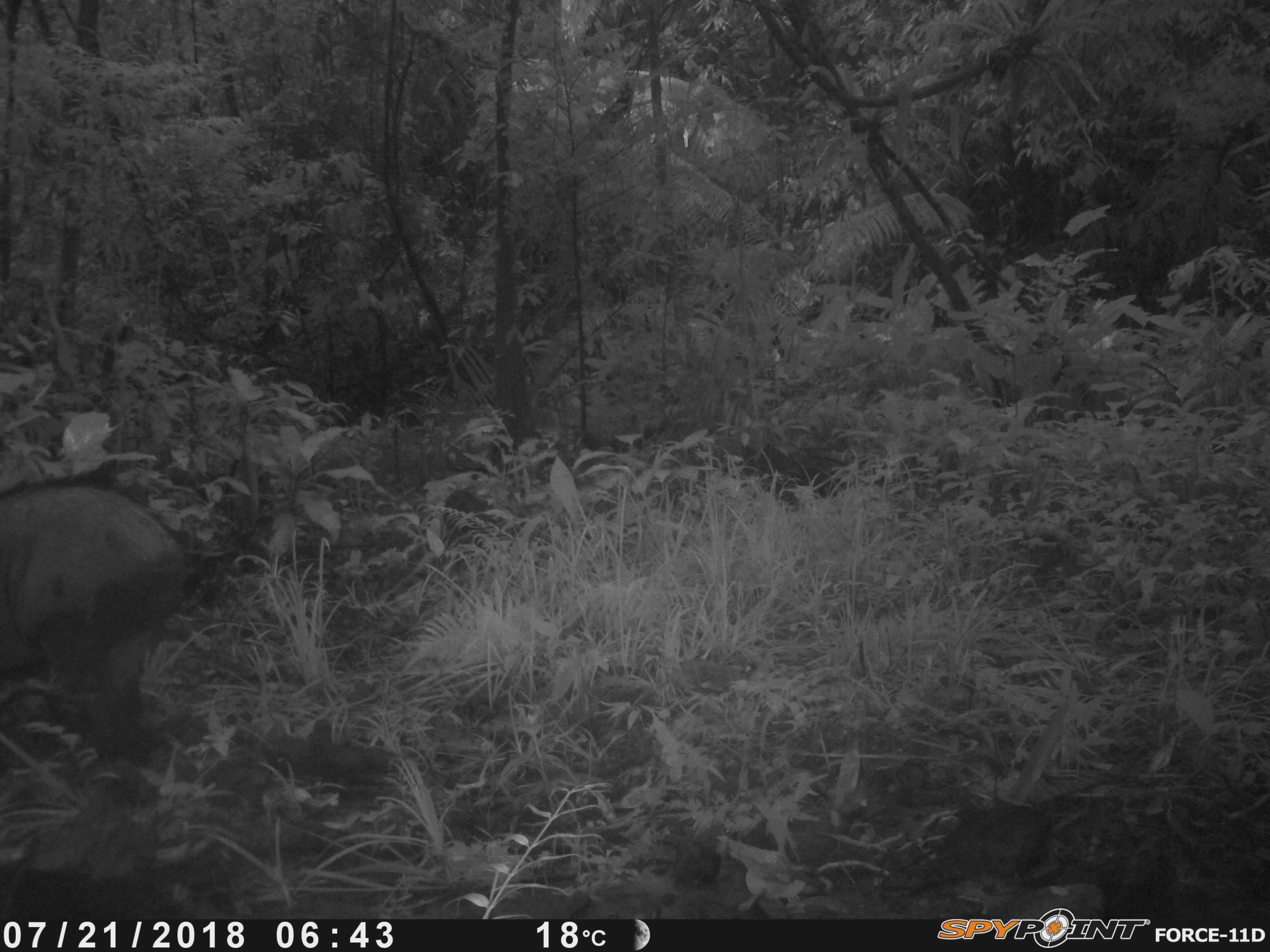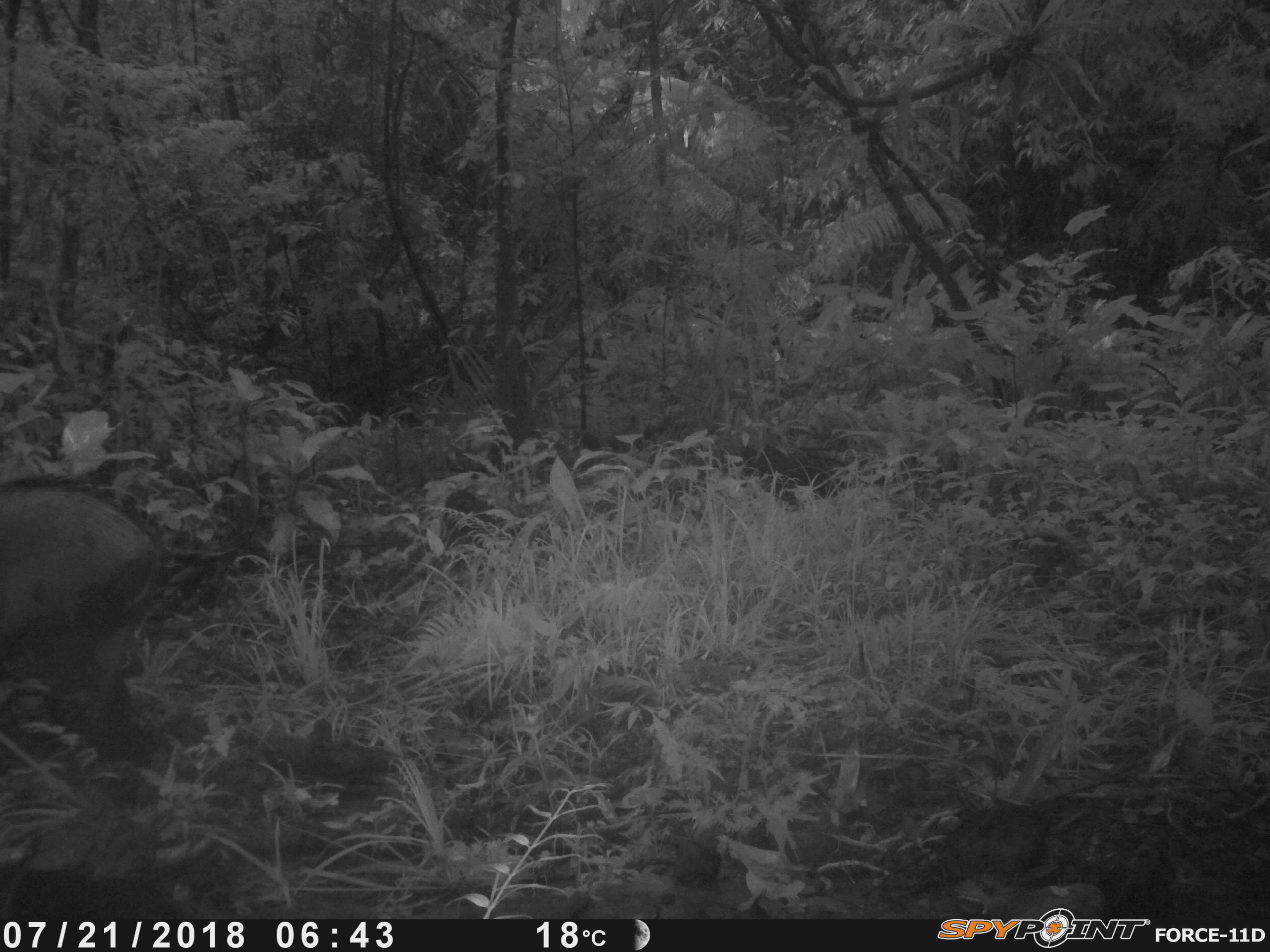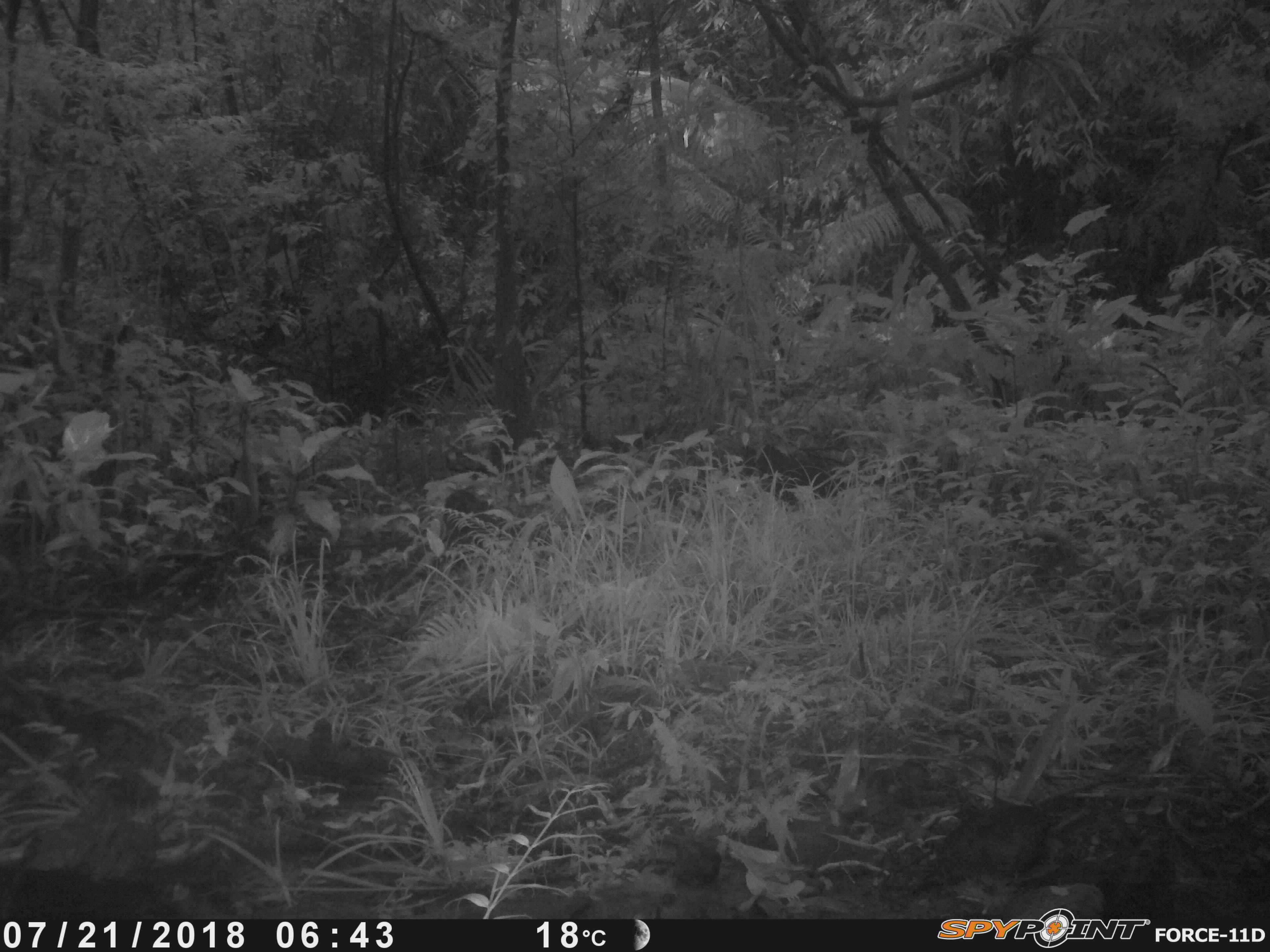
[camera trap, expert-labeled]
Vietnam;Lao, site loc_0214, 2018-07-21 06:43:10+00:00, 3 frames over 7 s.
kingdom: Animalia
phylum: Chordata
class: Mammalia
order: Artiodactyla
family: Suidae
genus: Sus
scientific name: Sus scrofa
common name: eurasian wild pig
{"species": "eurasian wild pig (Sus scrofa)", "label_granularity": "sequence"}